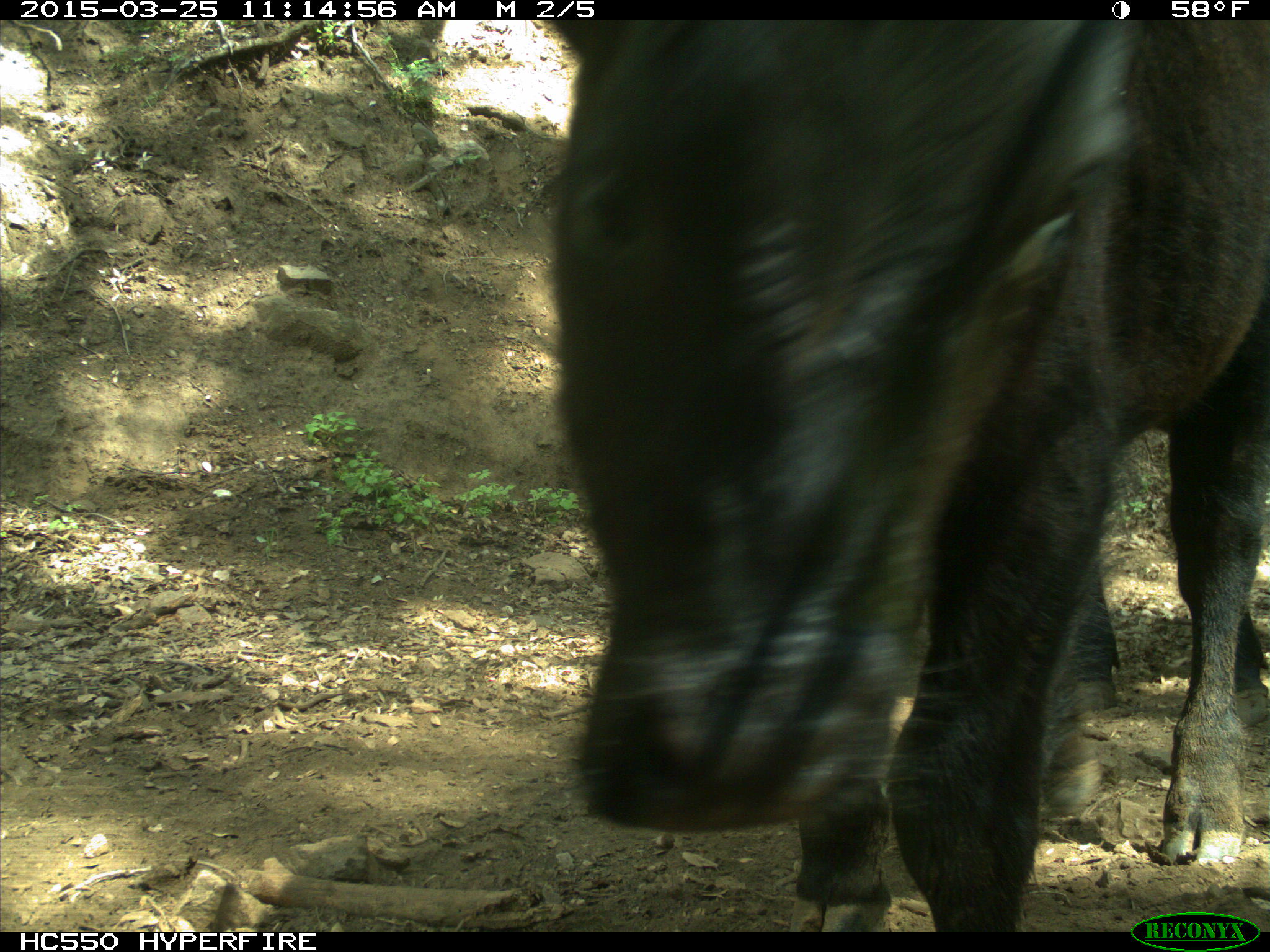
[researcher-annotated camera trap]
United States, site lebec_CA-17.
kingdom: Animalia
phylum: Chordata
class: Mammalia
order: Artiodactyla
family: Bovidae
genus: Bos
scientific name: Bos taurus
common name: domestic cow